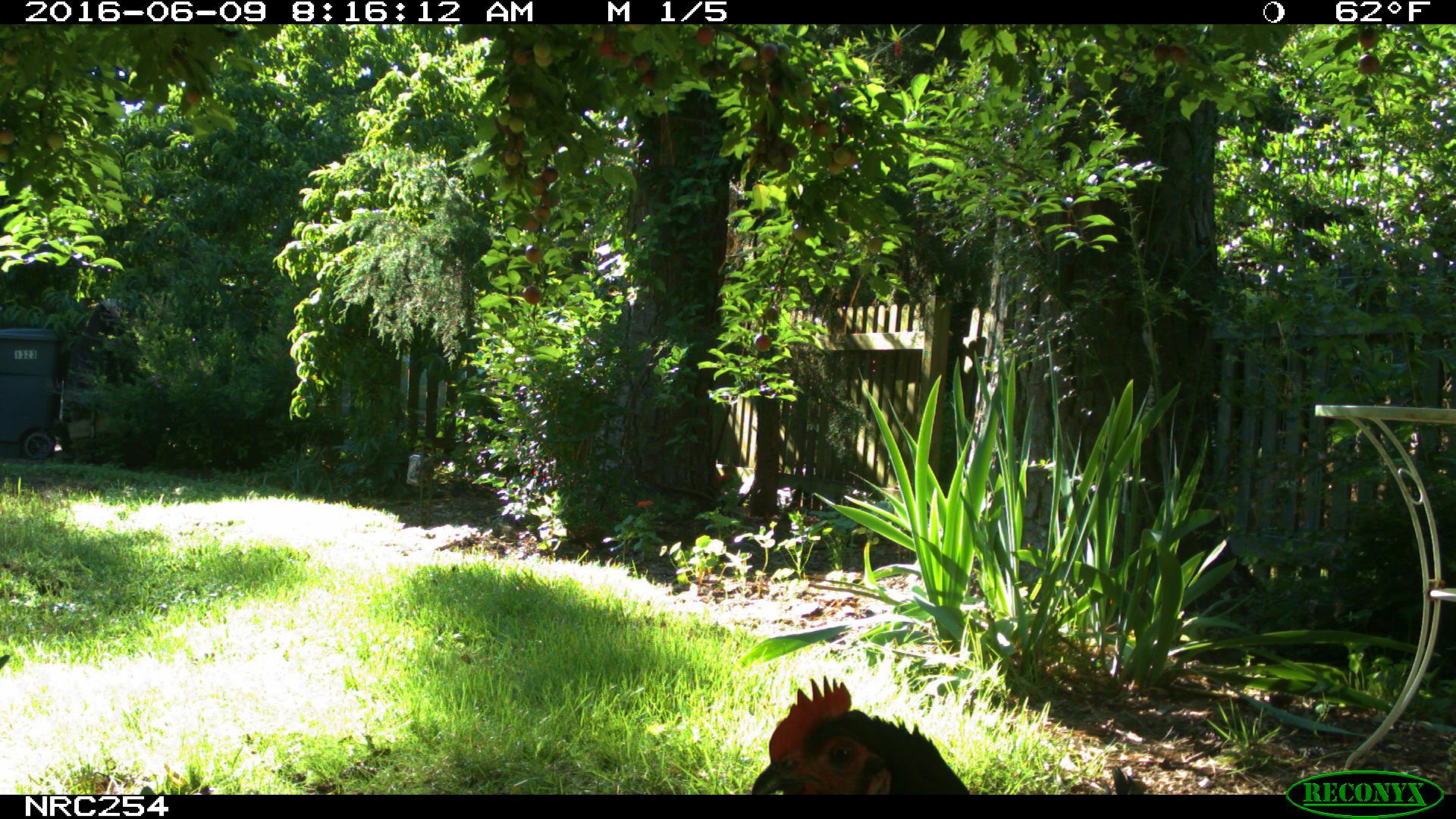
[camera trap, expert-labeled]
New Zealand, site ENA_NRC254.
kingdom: Animalia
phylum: Chordata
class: Aves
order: Galliformes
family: Phasianidae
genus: Gallus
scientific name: Gallus gallus domesticus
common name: chicken